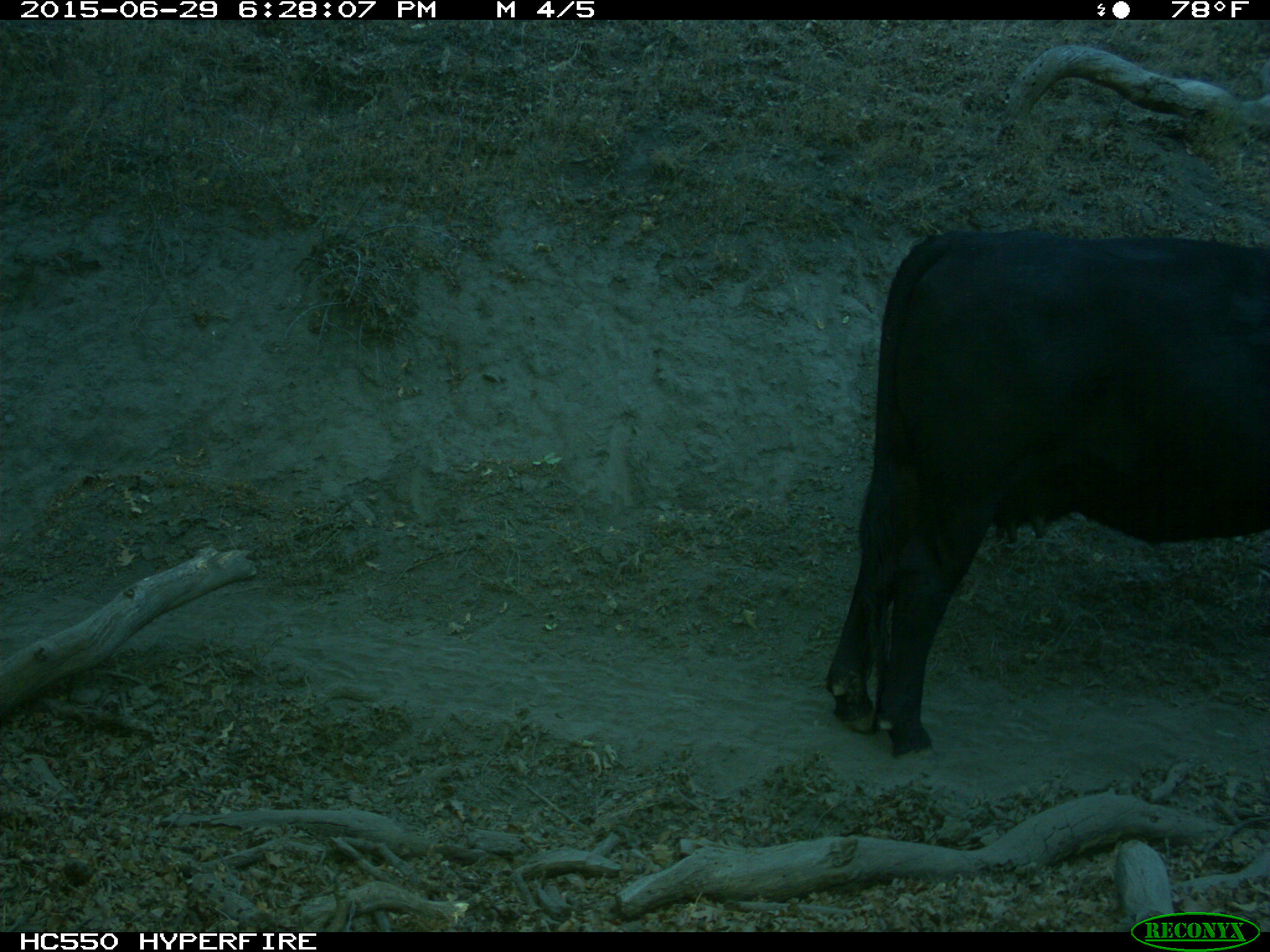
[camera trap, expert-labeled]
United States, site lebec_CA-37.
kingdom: Animalia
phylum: Chordata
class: Mammalia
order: Artiodactyla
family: Bovidae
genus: Bos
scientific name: Bos taurus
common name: domestic cow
Bos taurus (domestic cow).